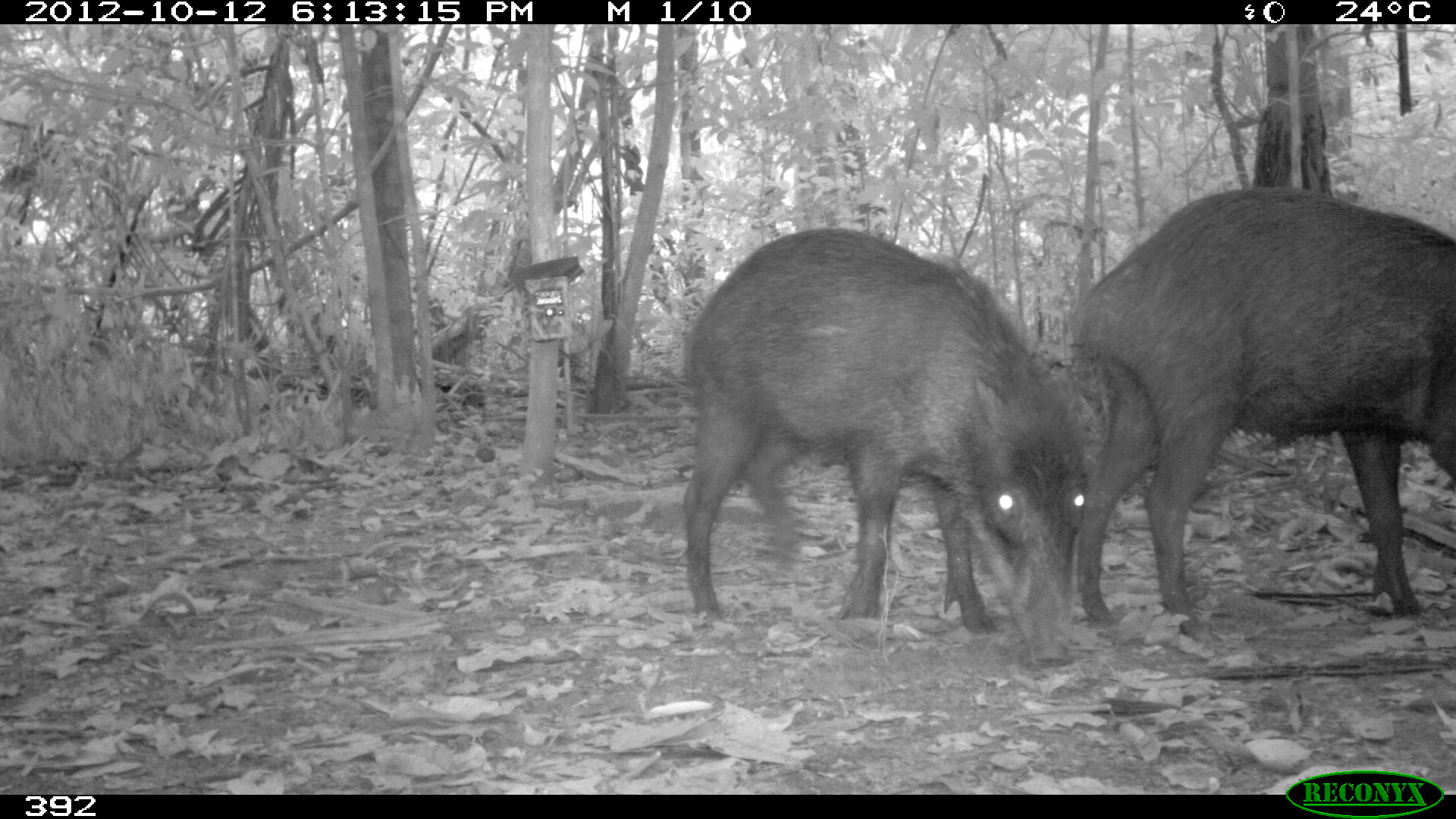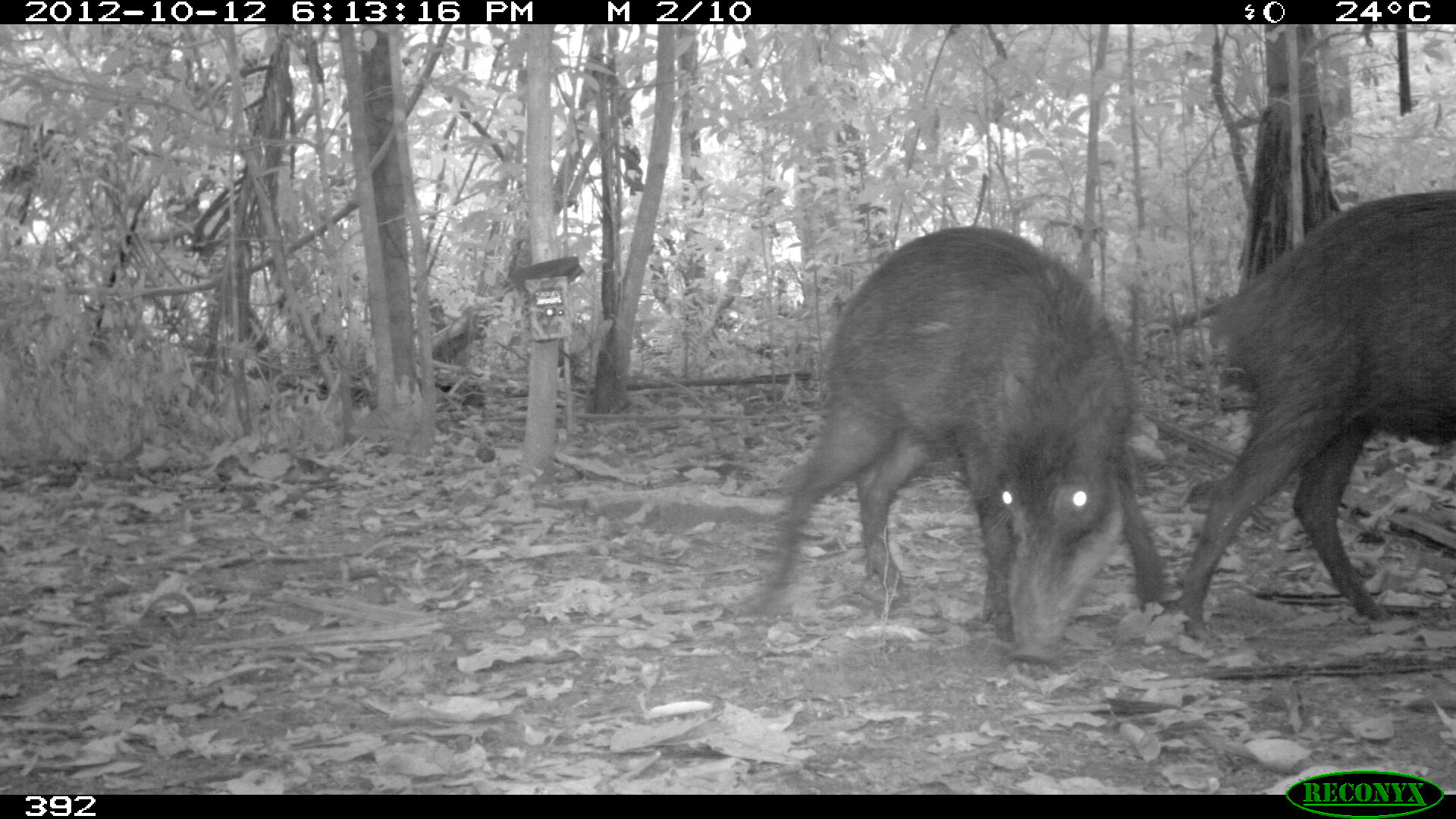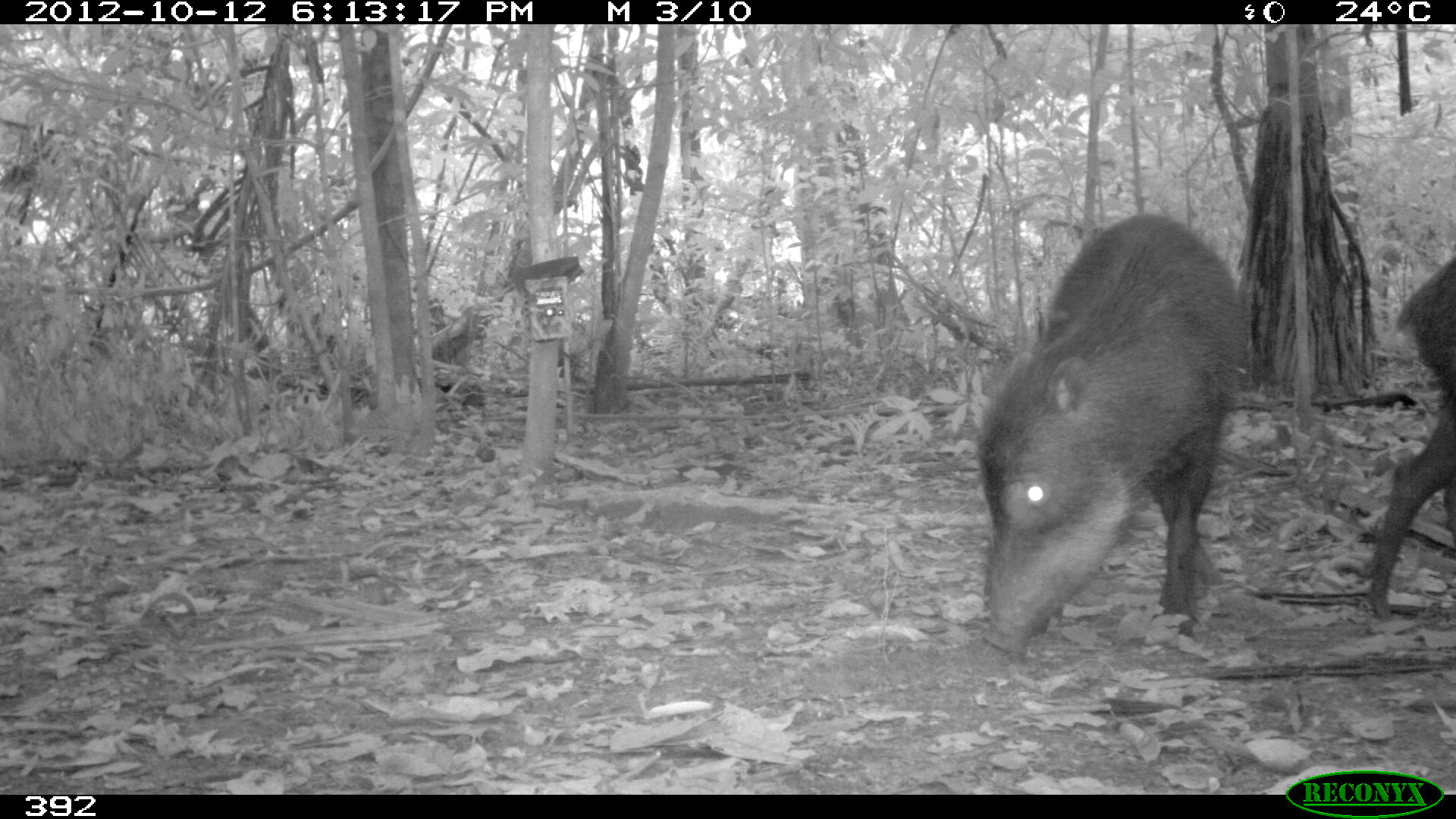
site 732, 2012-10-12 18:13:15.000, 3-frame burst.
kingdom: Animalia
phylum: Chordata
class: Mammalia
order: Artiodactyla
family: Tayassuidae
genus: Tayassu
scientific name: Tayassu pecari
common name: white-lipped peccary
Tayassu pecari (white-lipped peccary).